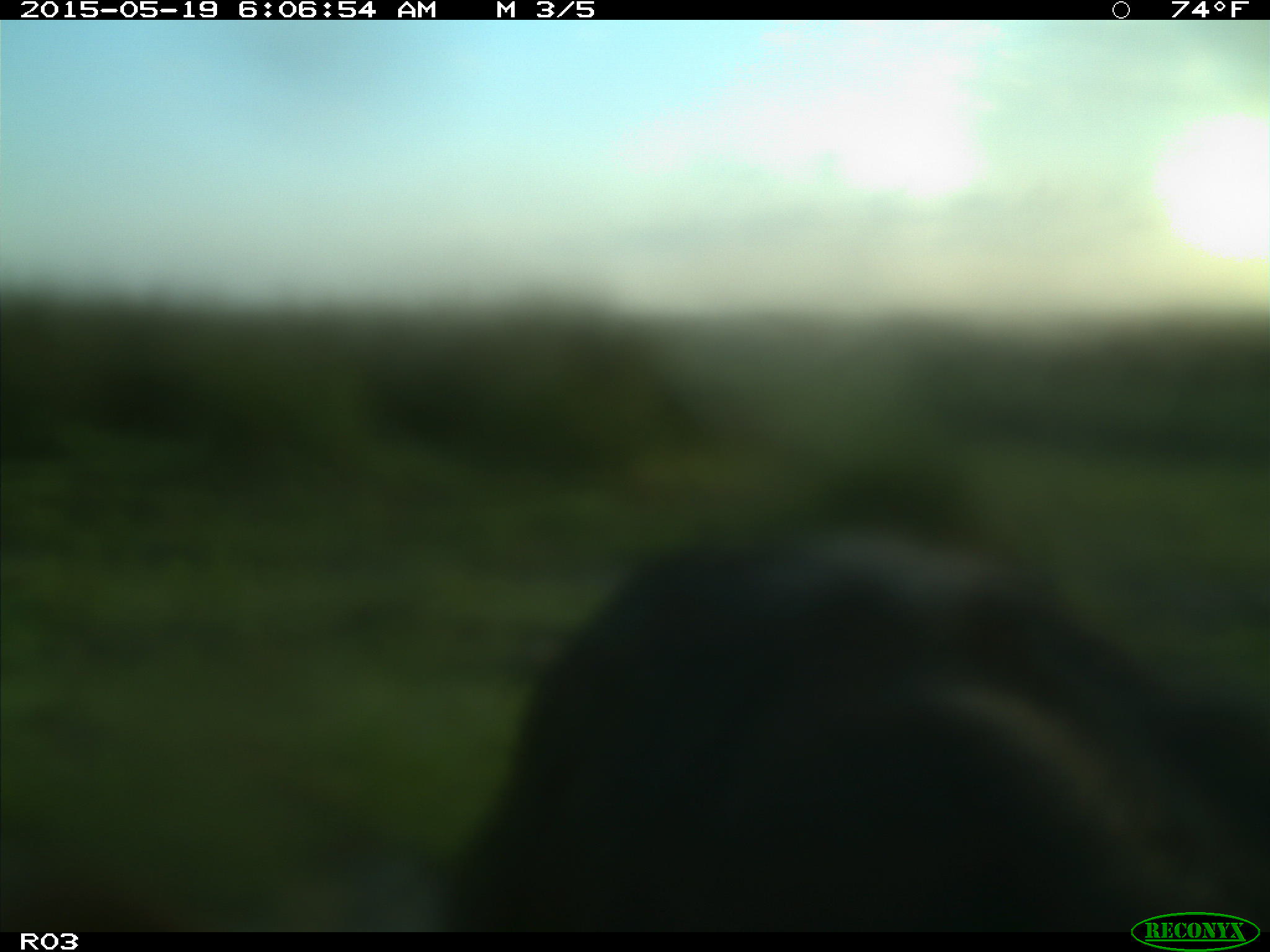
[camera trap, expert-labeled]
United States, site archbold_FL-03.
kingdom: Animalia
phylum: Chordata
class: Mammalia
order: Artiodactyla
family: Bovidae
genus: Bos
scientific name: Bos taurus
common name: domestic cow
Bos taurus (domestic cow).